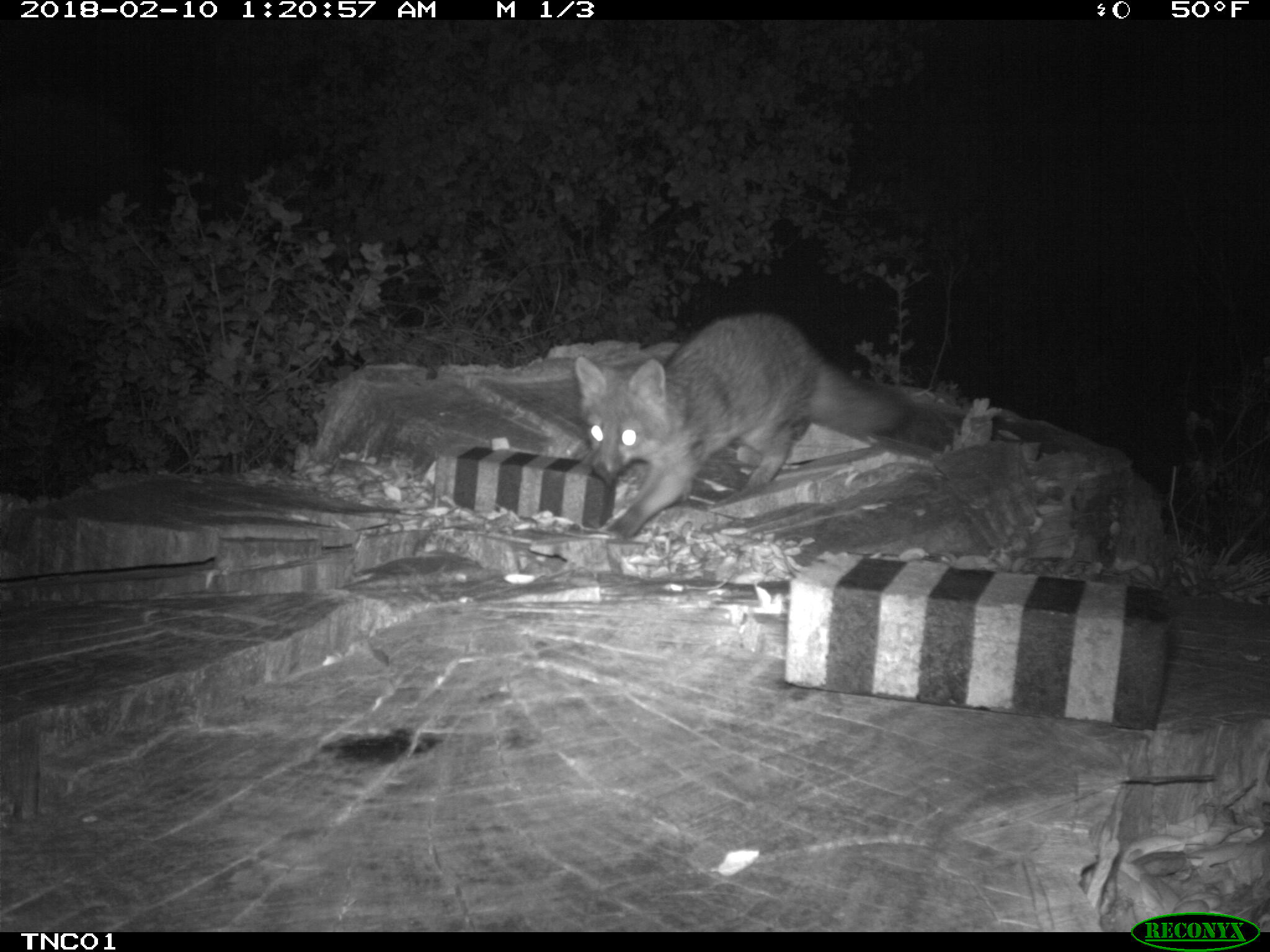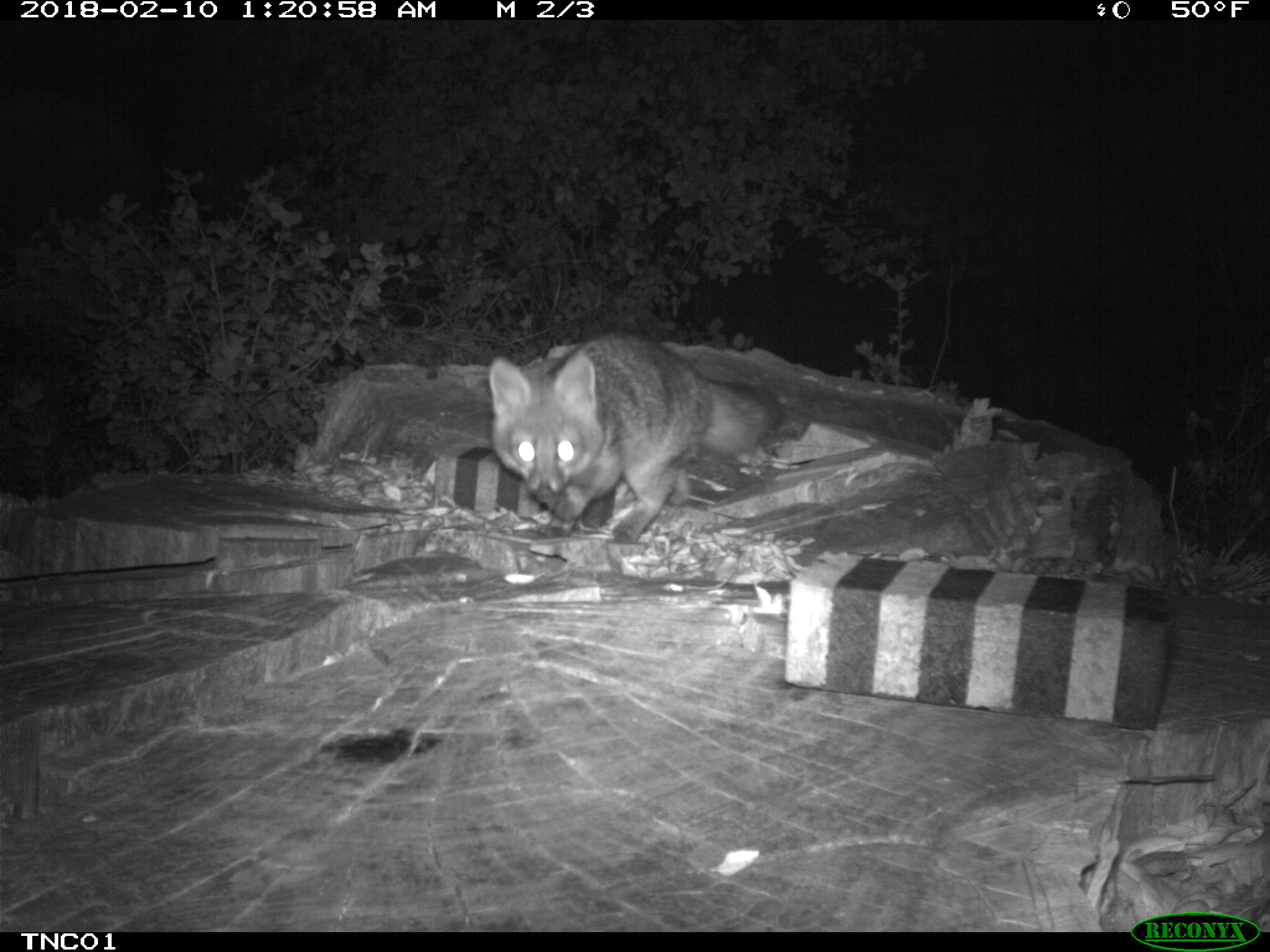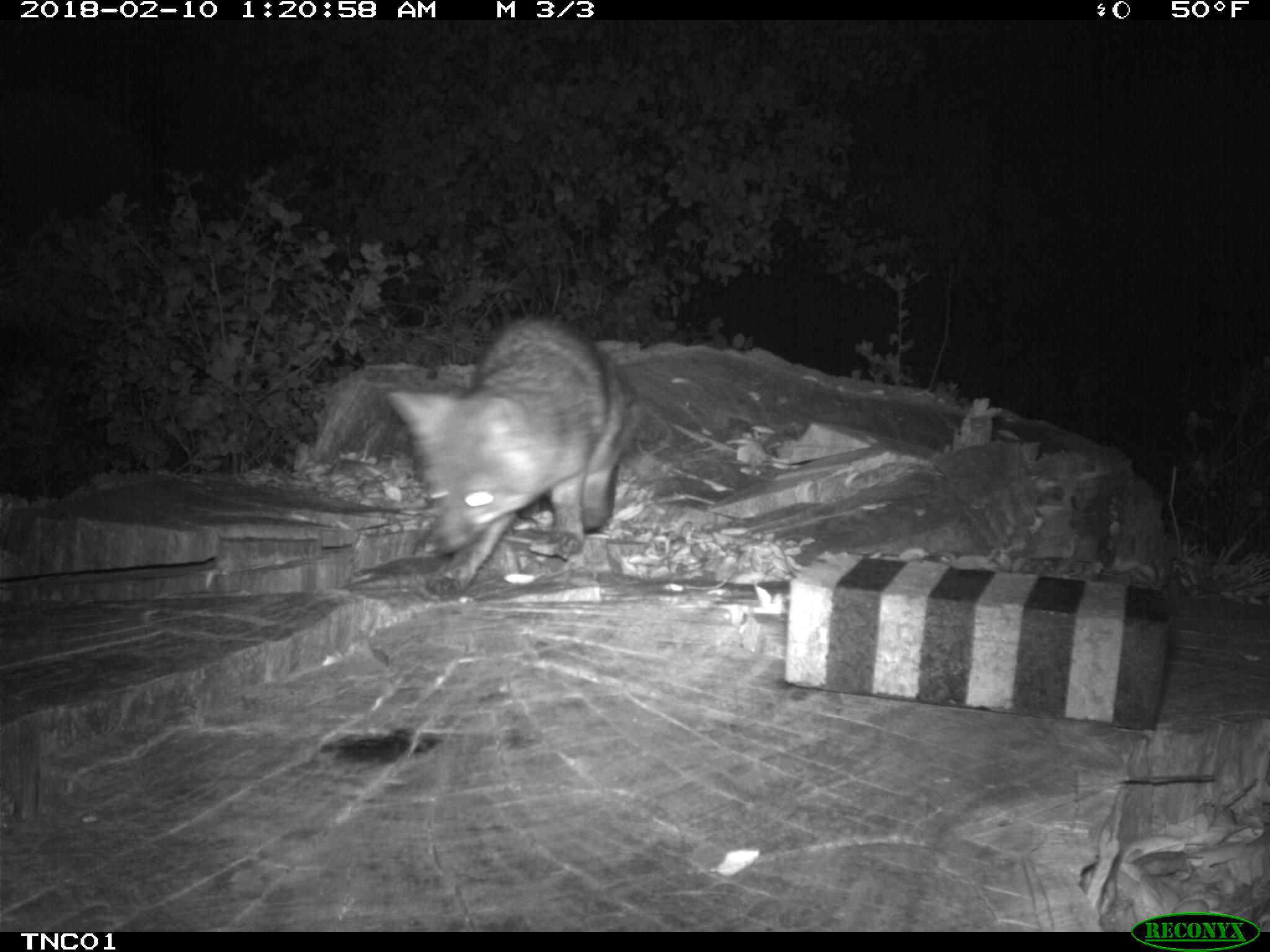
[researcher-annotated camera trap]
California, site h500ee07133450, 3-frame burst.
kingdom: Animalia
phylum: Chordata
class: Mammalia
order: Carnivora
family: Canidae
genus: Urocyon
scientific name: Urocyon littoralis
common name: island fox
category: fox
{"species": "fox (island fox) (Urocyon littoralis)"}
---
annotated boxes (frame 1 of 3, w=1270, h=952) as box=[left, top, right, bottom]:
fox: box=[573, 311, 915, 539]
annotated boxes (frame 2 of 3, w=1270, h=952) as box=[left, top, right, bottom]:
fox: box=[489, 330, 784, 543]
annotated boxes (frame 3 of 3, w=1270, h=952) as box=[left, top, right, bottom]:
fox: box=[384, 309, 639, 596]